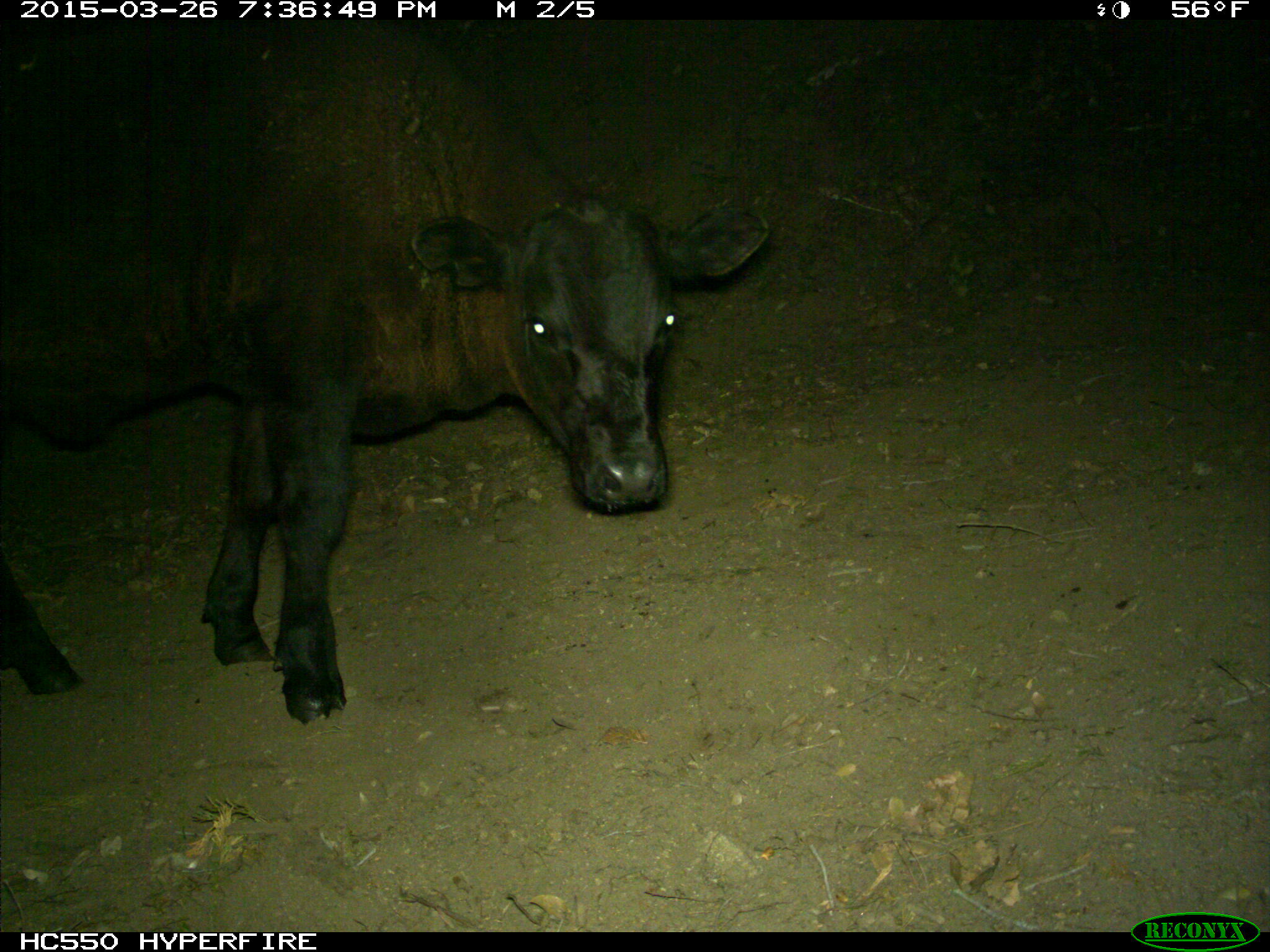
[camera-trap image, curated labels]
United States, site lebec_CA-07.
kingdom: Animalia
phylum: Chordata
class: Mammalia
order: Artiodactyla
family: Bovidae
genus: Bos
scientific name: Bos taurus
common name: domestic cow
Bos taurus (domestic cow).